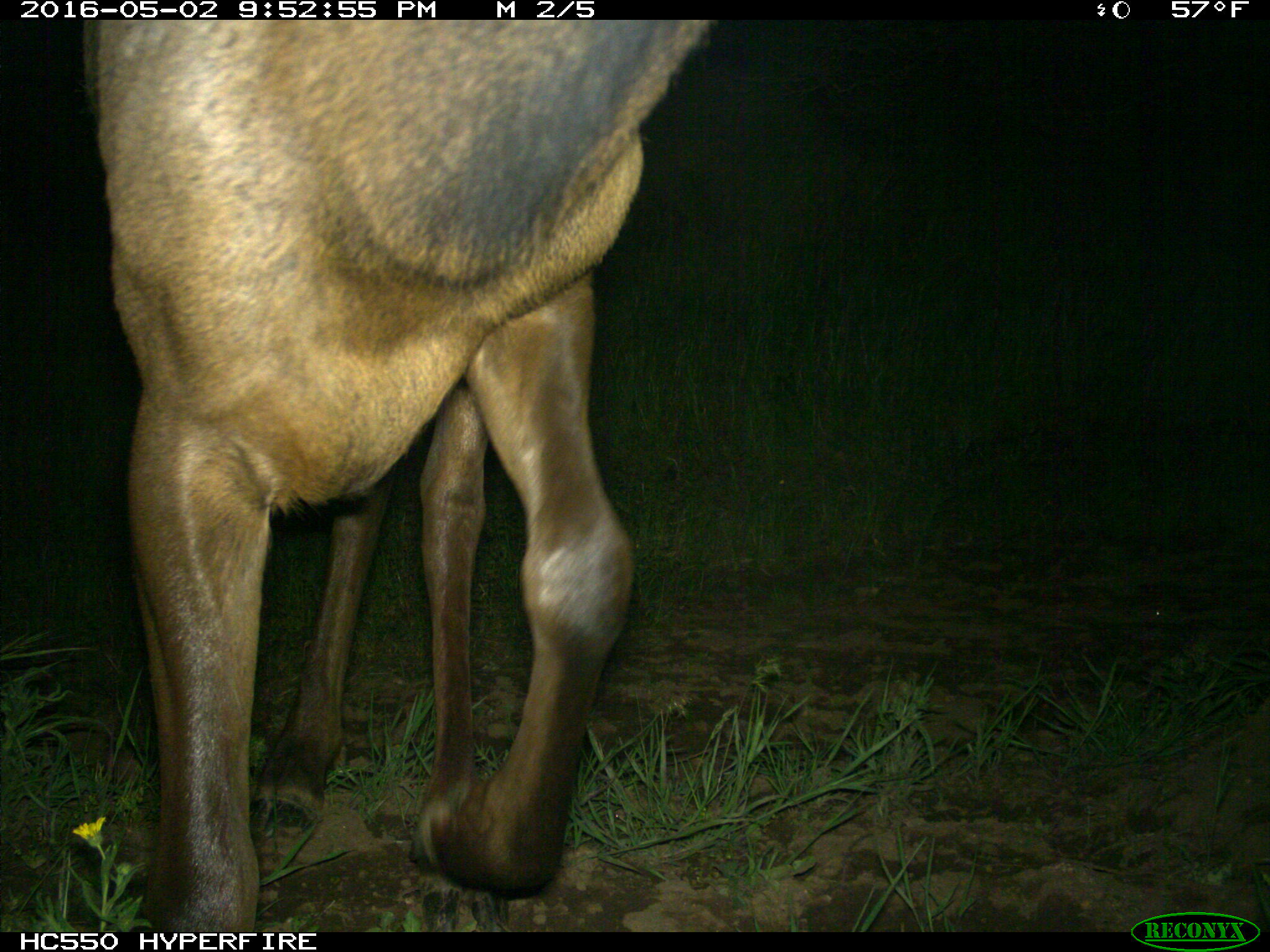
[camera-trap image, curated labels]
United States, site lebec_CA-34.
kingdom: Animalia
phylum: Chordata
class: Mammalia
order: Artiodactyla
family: Cervidae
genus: Cervus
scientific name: Cervus canadensis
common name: elk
Cervus canadensis (elk).